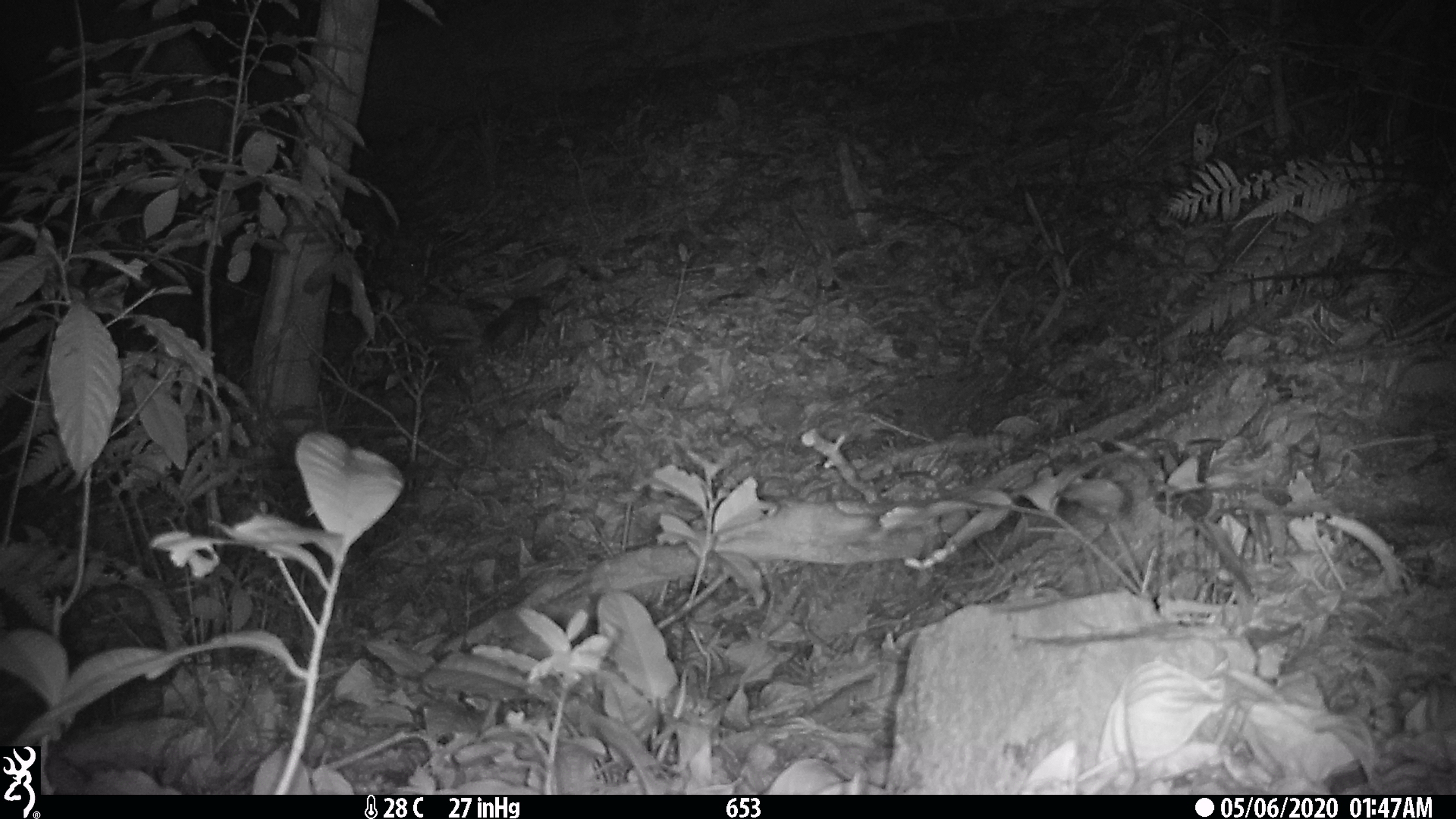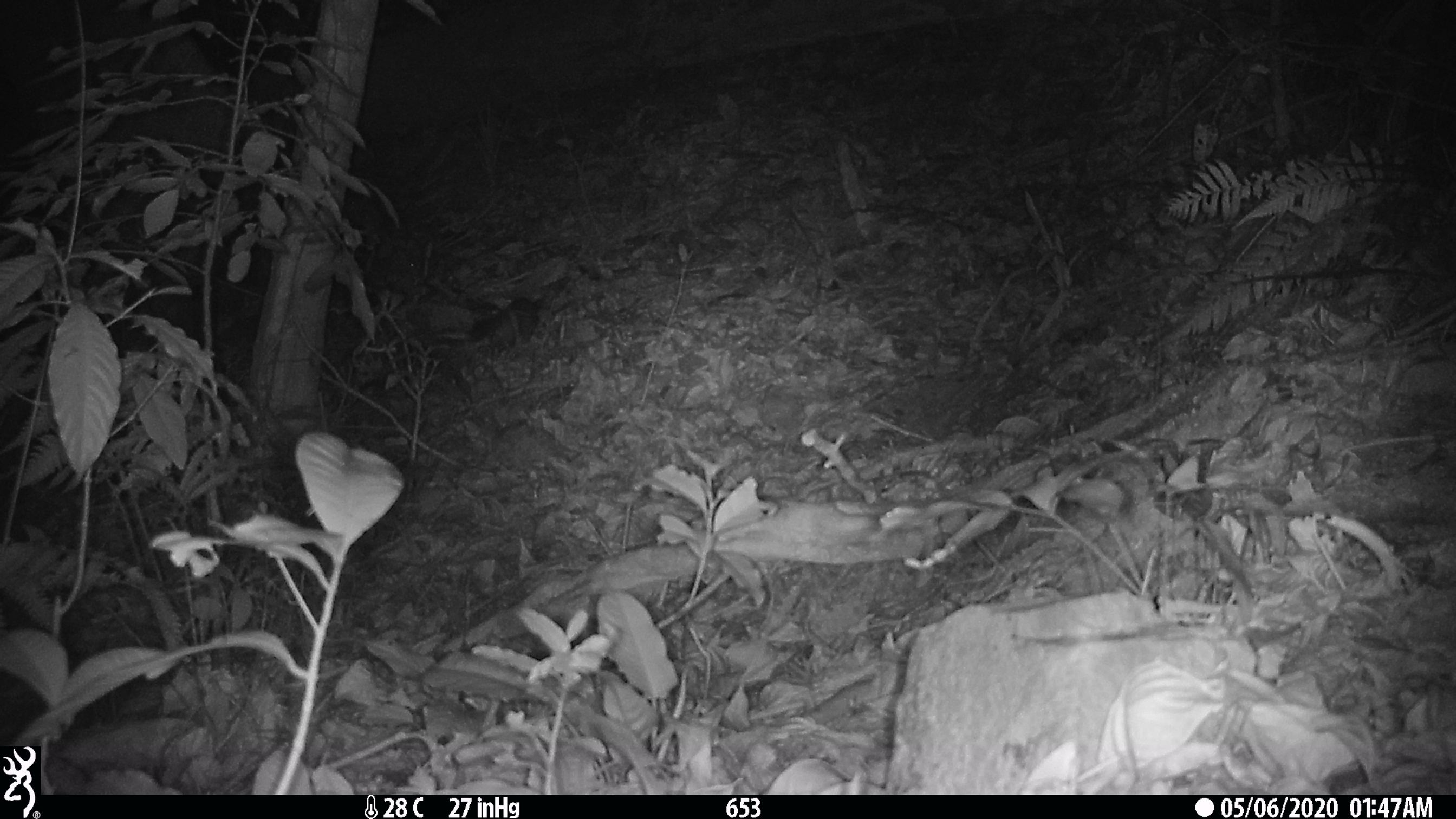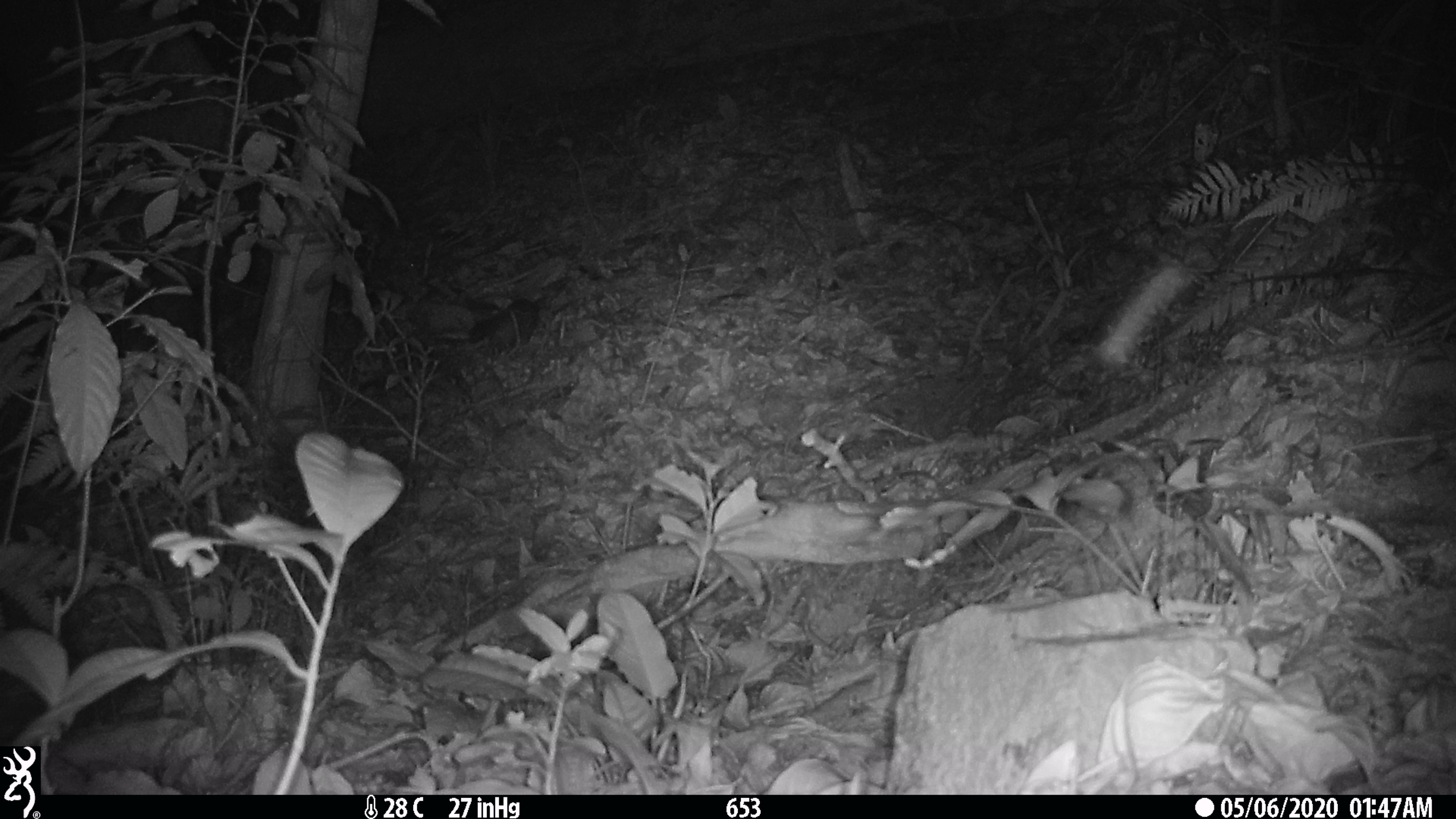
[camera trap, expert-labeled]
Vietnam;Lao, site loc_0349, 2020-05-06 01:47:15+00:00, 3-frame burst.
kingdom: Animalia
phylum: Chordata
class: Mammalia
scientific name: Mammalia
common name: mammal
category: unidentified small mammal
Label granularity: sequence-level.